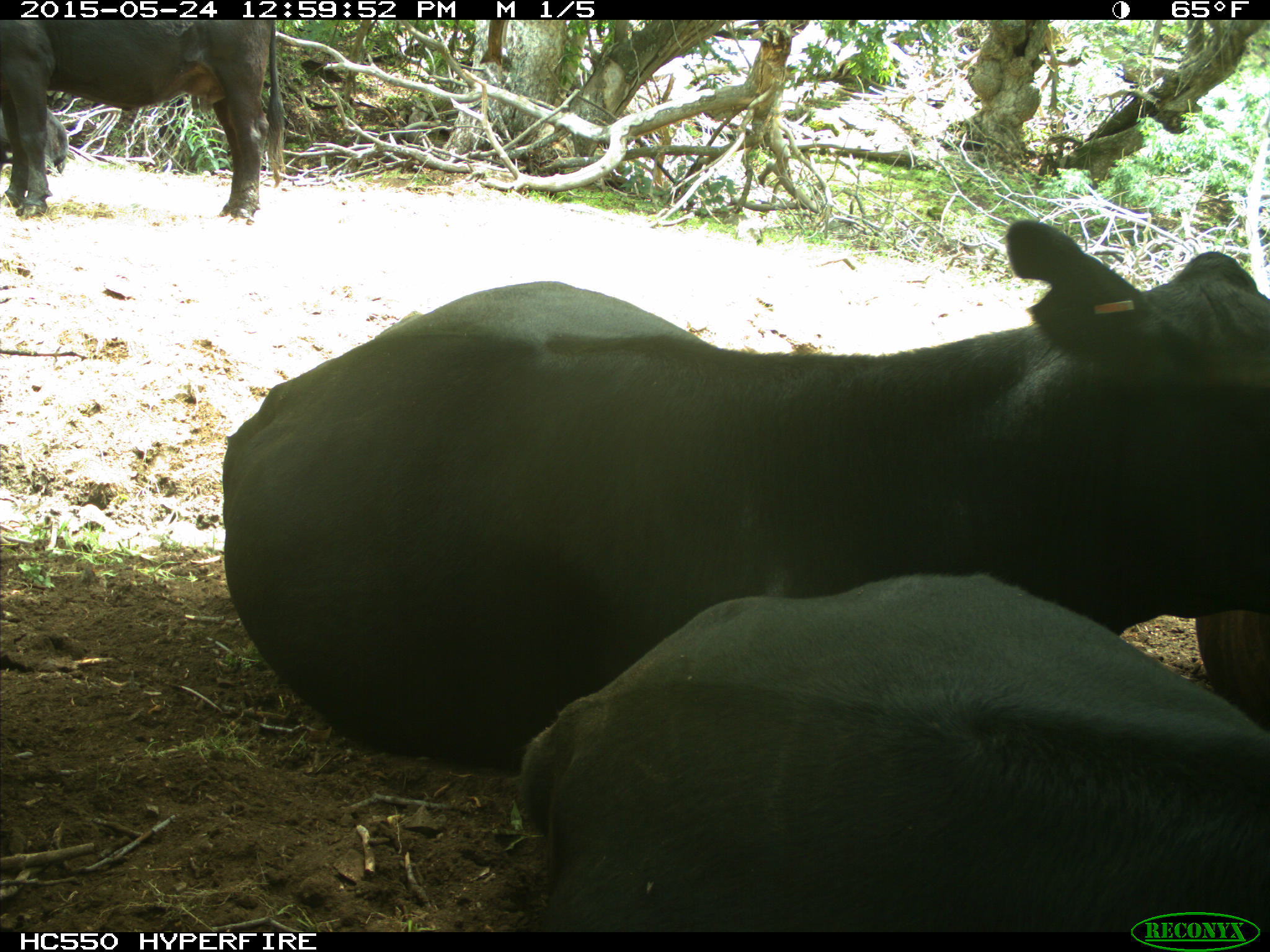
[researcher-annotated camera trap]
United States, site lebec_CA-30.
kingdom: Animalia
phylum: Chordata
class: Mammalia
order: Artiodactyla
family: Bovidae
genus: Bos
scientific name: Bos taurus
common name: domestic cow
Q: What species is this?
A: Bos taurus (domestic cow).